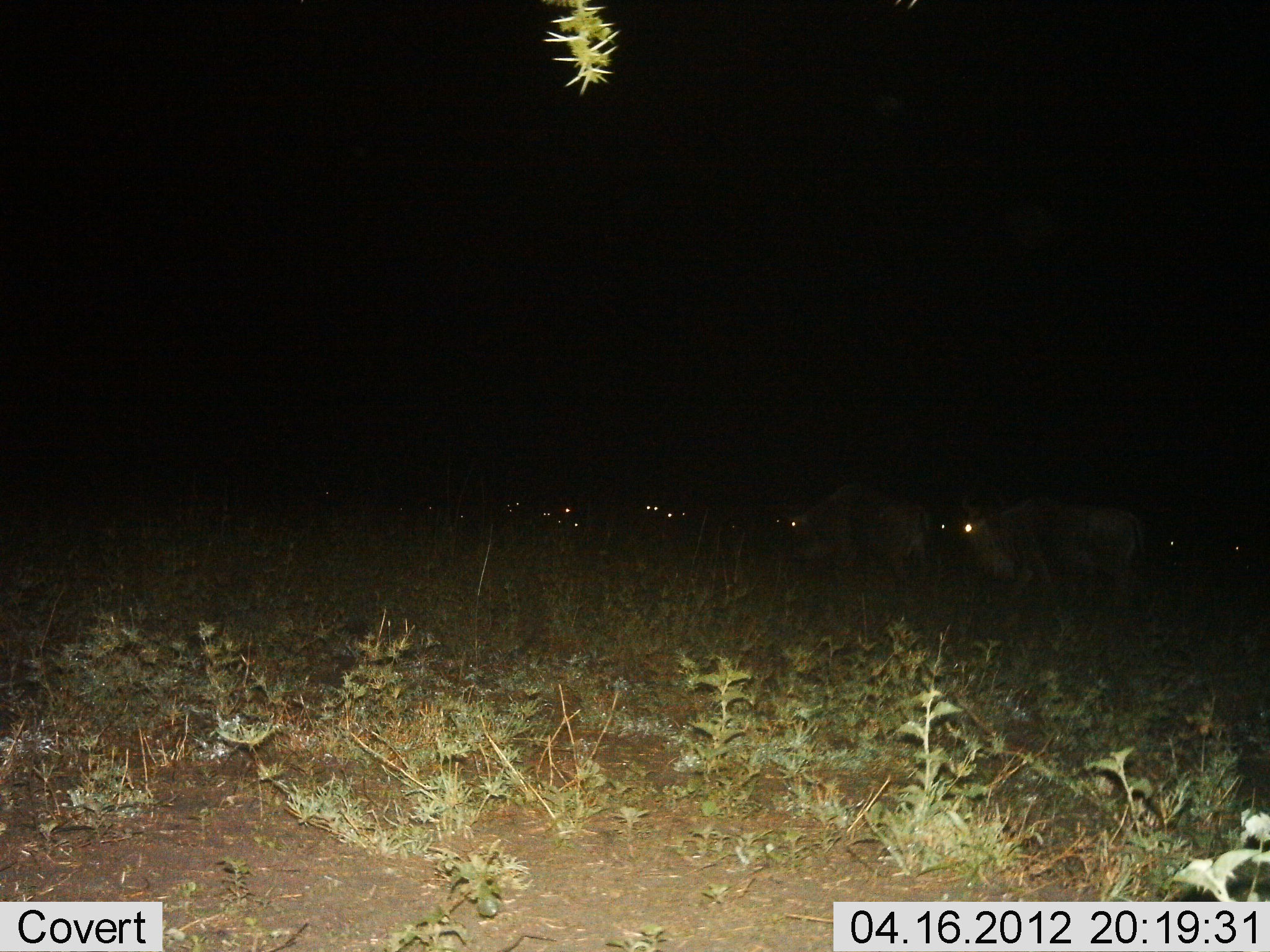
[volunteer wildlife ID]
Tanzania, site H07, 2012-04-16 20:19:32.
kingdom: Animalia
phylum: Chordata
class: Mammalia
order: Artiodactyla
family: Bovidae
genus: Connochaetes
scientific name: Connochaetes taurinus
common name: blue wildebeest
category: wildebeest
Wildebeest (blue wildebeest) (Connochaetes taurinus), count 11-50. Behavior (volunteer vote fractions): standing 35%, resting 12%, moving 65%, interacting 6%. Young present (vote fraction): 0%. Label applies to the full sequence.